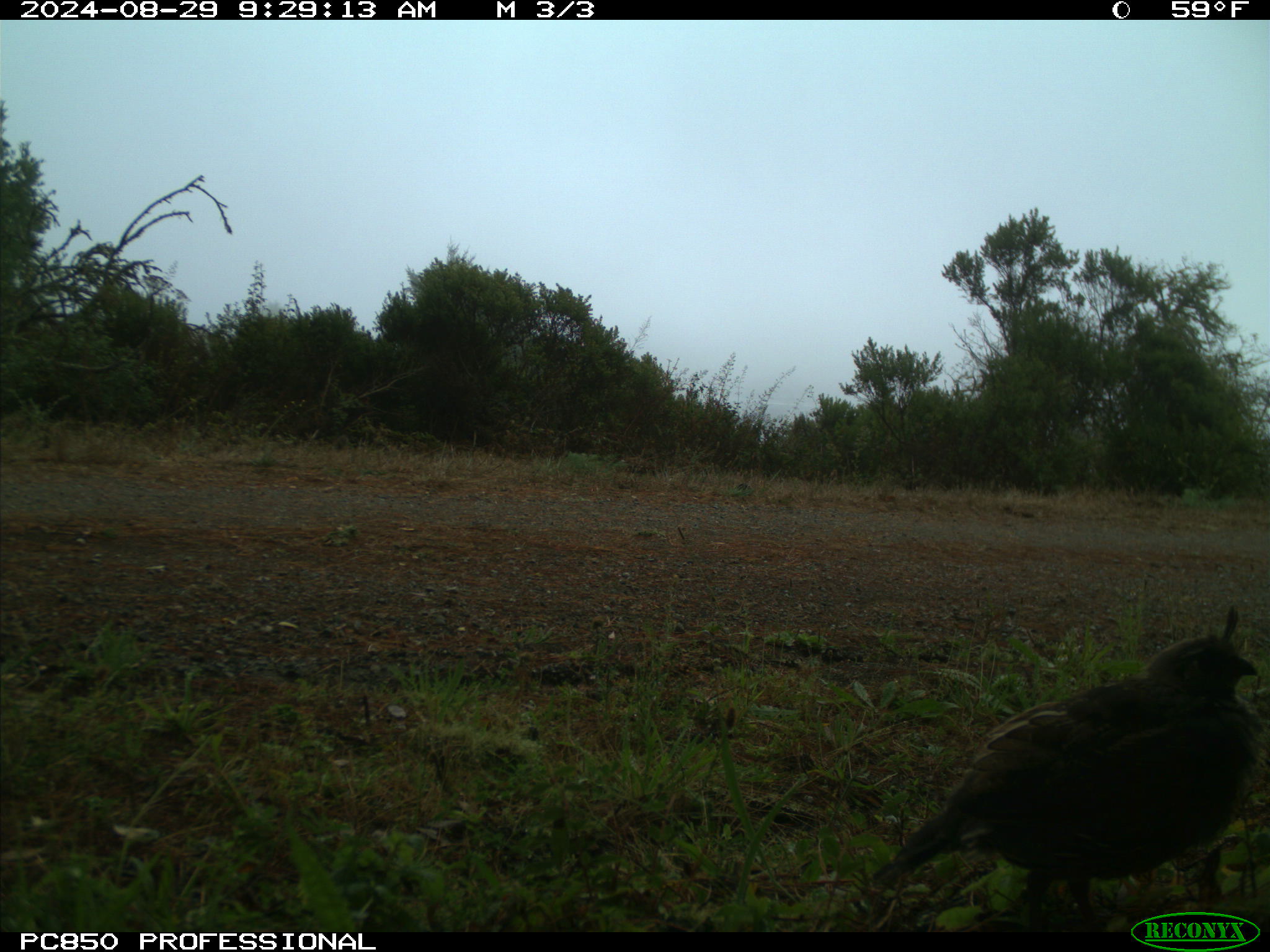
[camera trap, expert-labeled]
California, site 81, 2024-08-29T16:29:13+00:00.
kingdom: Animalia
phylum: Chordata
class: Aves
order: Galliformes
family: Odontophoridae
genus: Callipepla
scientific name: Callipepla californica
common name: california quail